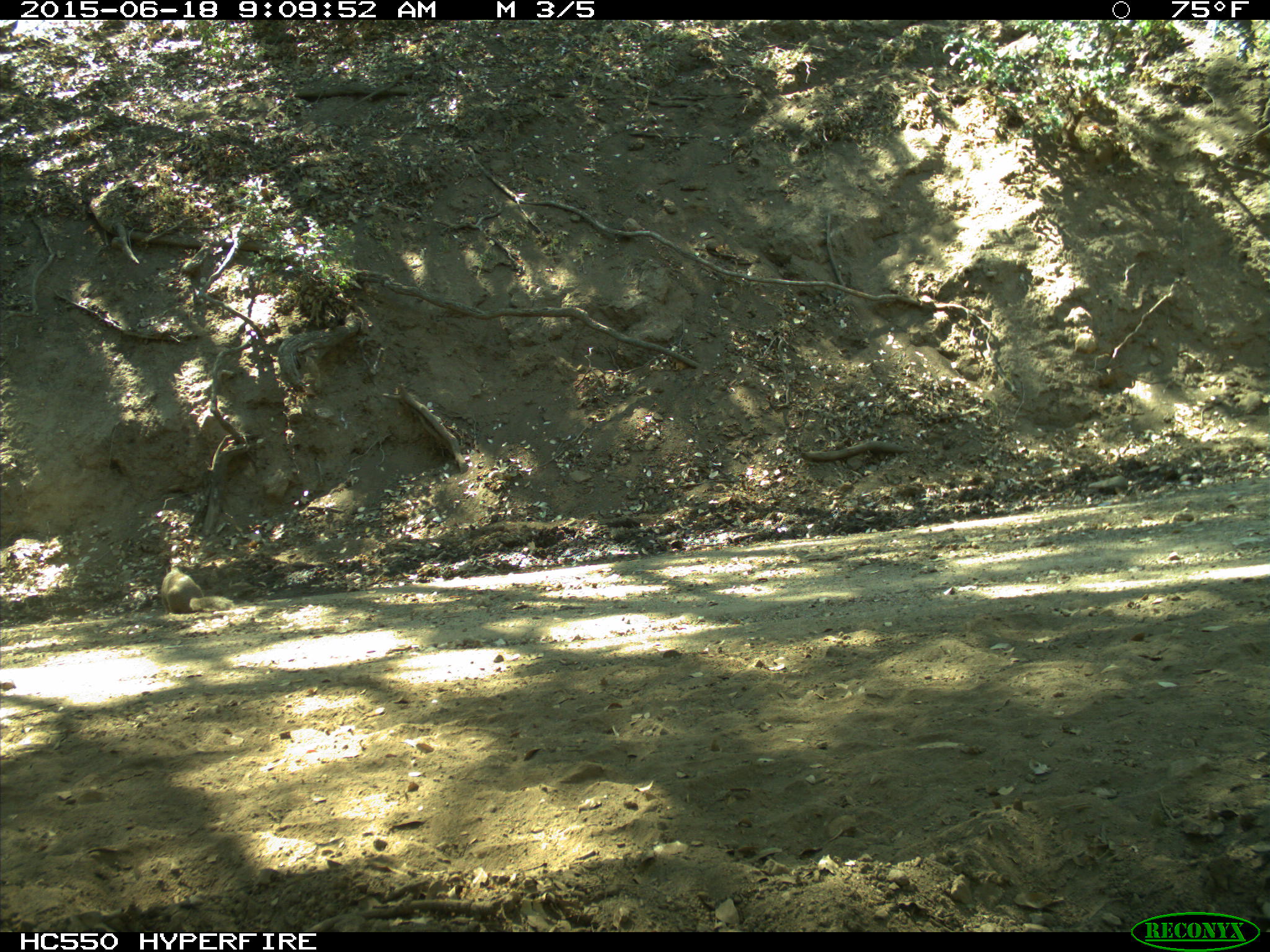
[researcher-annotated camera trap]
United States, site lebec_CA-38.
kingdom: Animalia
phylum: Chordata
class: Mammalia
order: Rodentia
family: Sciuridae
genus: Otospermophilus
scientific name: Otospermophilus beecheyi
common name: california ground squirrel